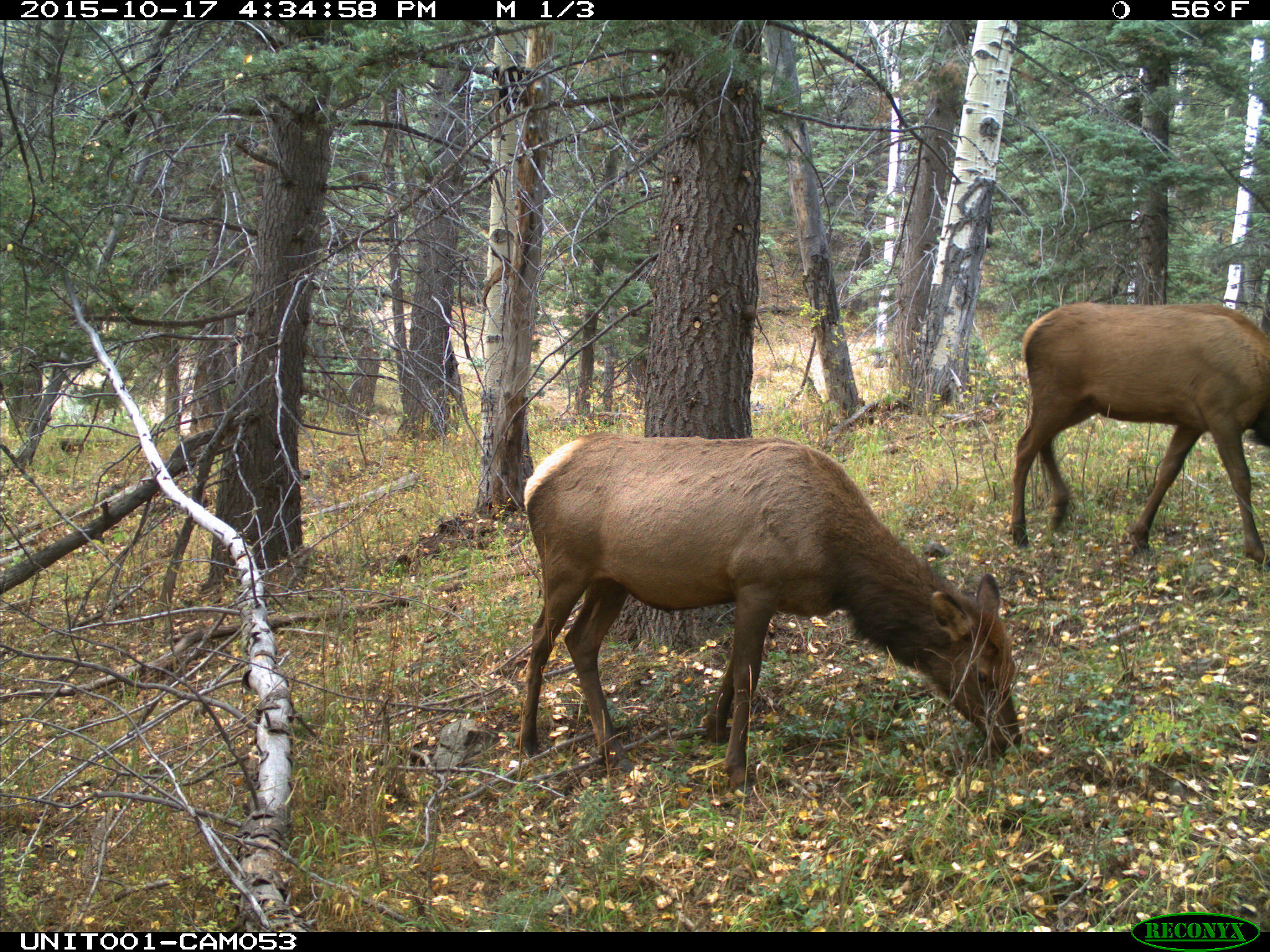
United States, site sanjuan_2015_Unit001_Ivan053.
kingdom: Animalia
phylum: Chordata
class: Mammalia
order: Artiodactyla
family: Cervidae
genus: Cervus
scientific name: Cervus elaphus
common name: red deer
Cervus elaphus (red deer).